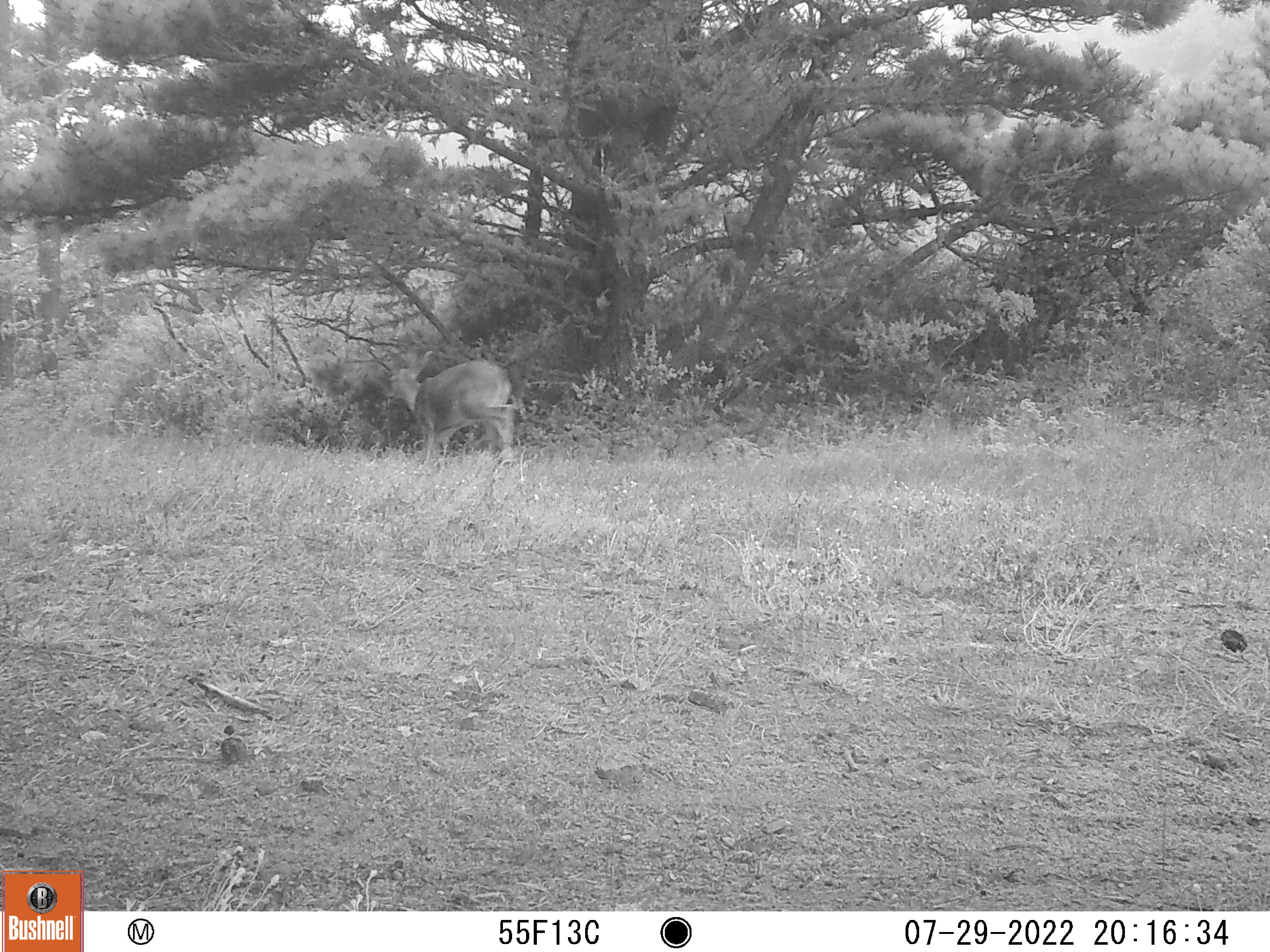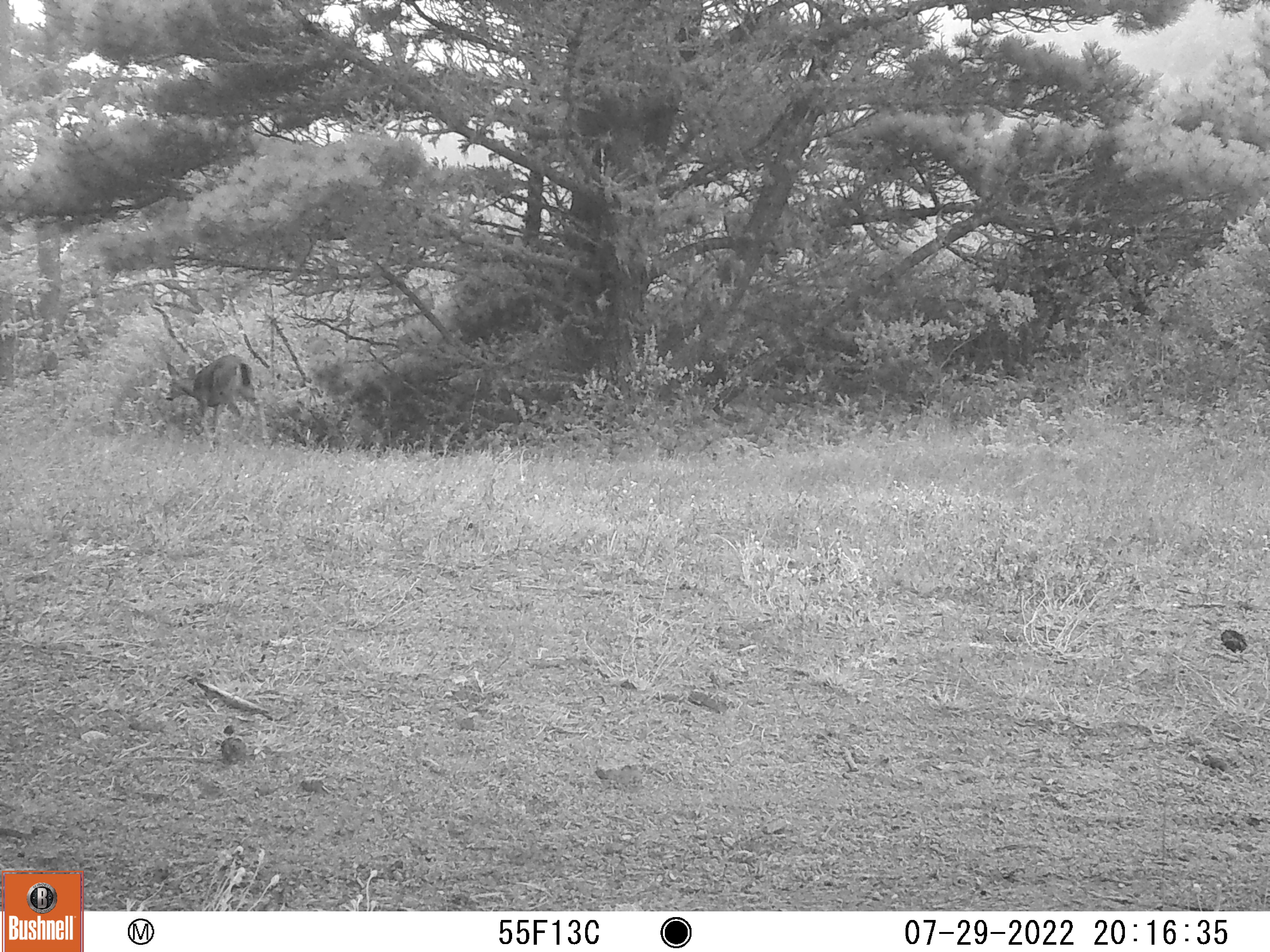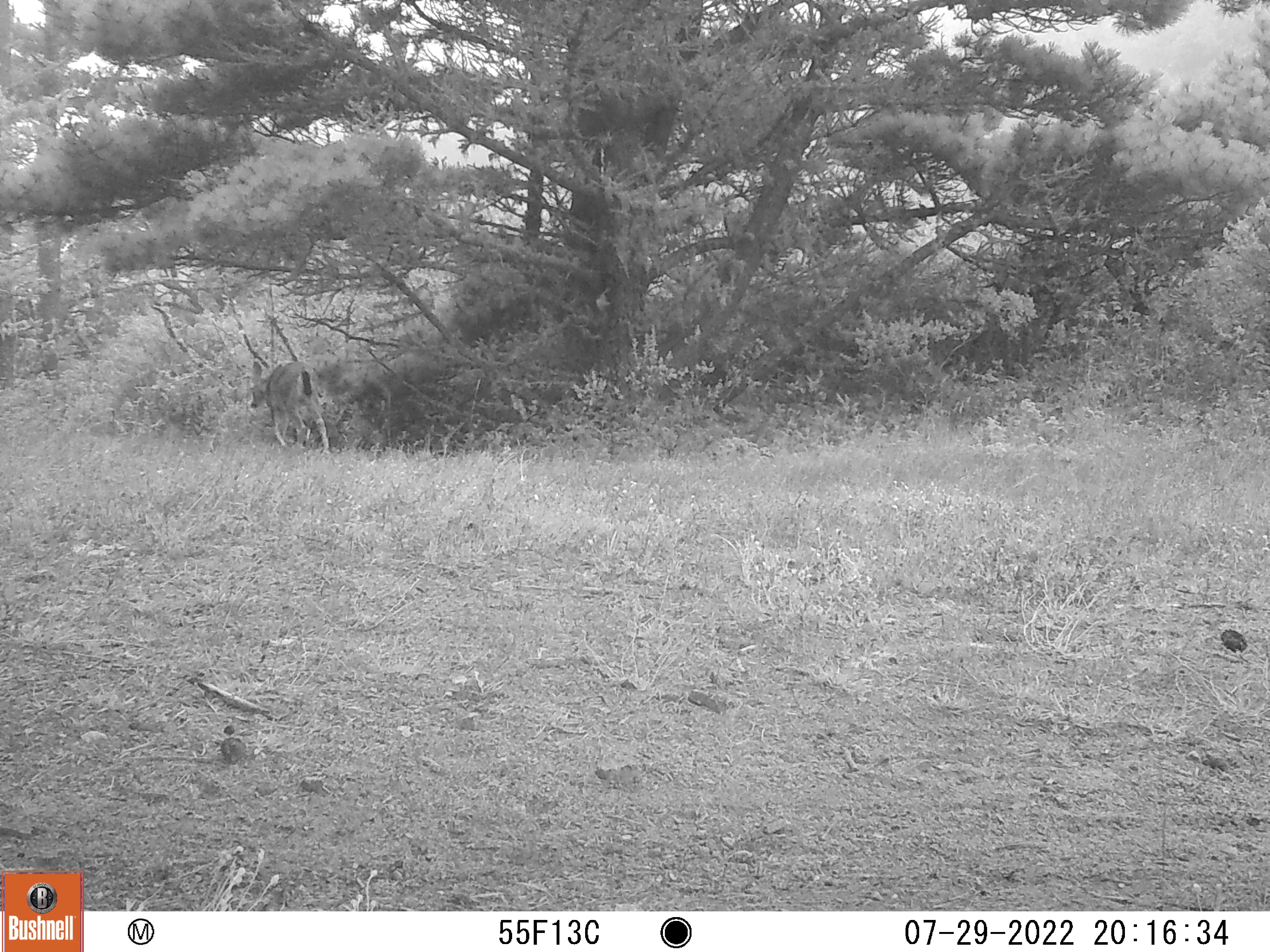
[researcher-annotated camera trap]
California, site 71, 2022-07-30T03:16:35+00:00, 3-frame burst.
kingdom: Animalia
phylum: Chordata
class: Mammalia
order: Artiodactyla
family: Cervidae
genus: Odocoileus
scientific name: Odocoileus hemionus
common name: mule deer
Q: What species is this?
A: Mule deer (Odocoileus hemionus).